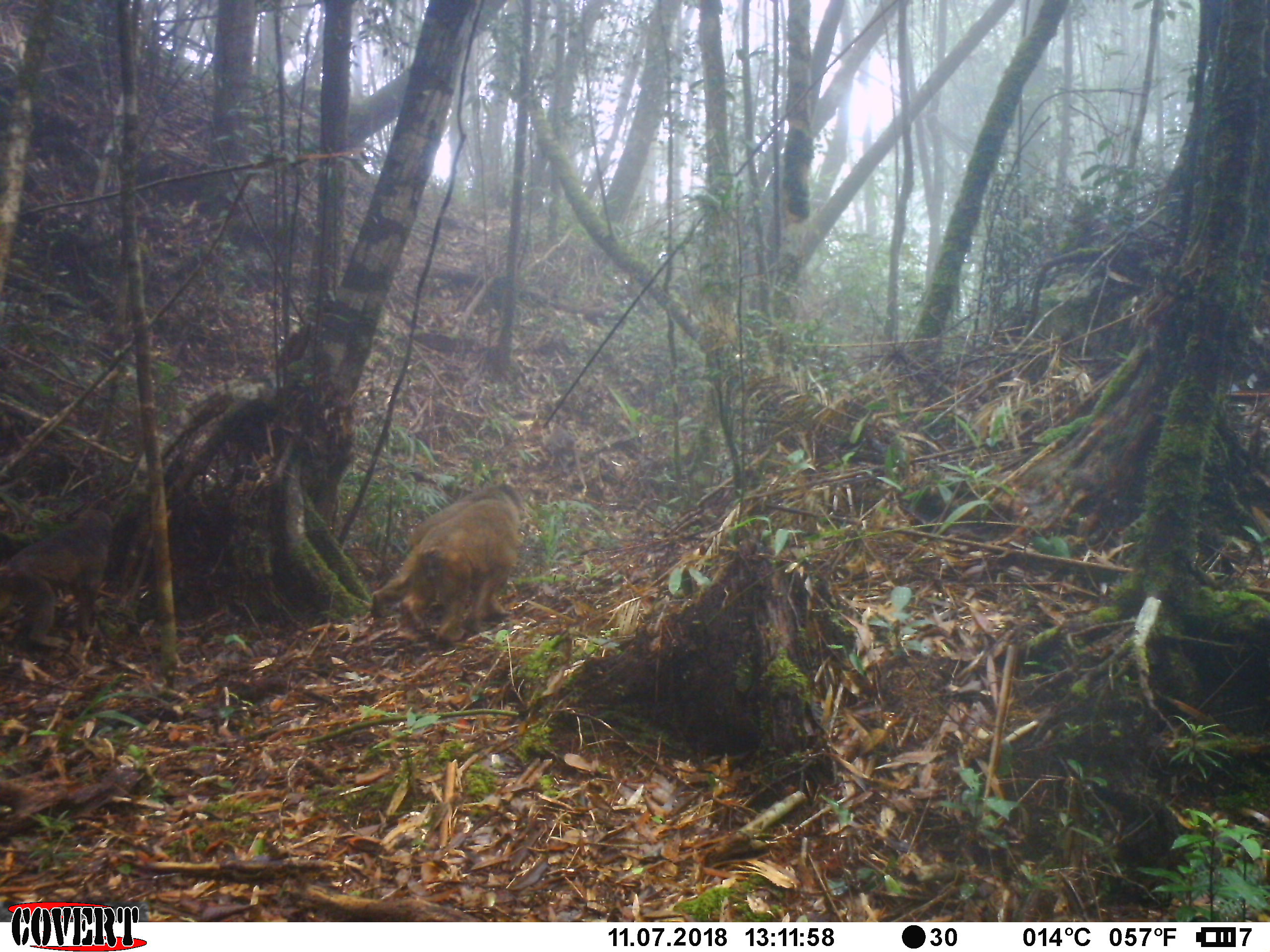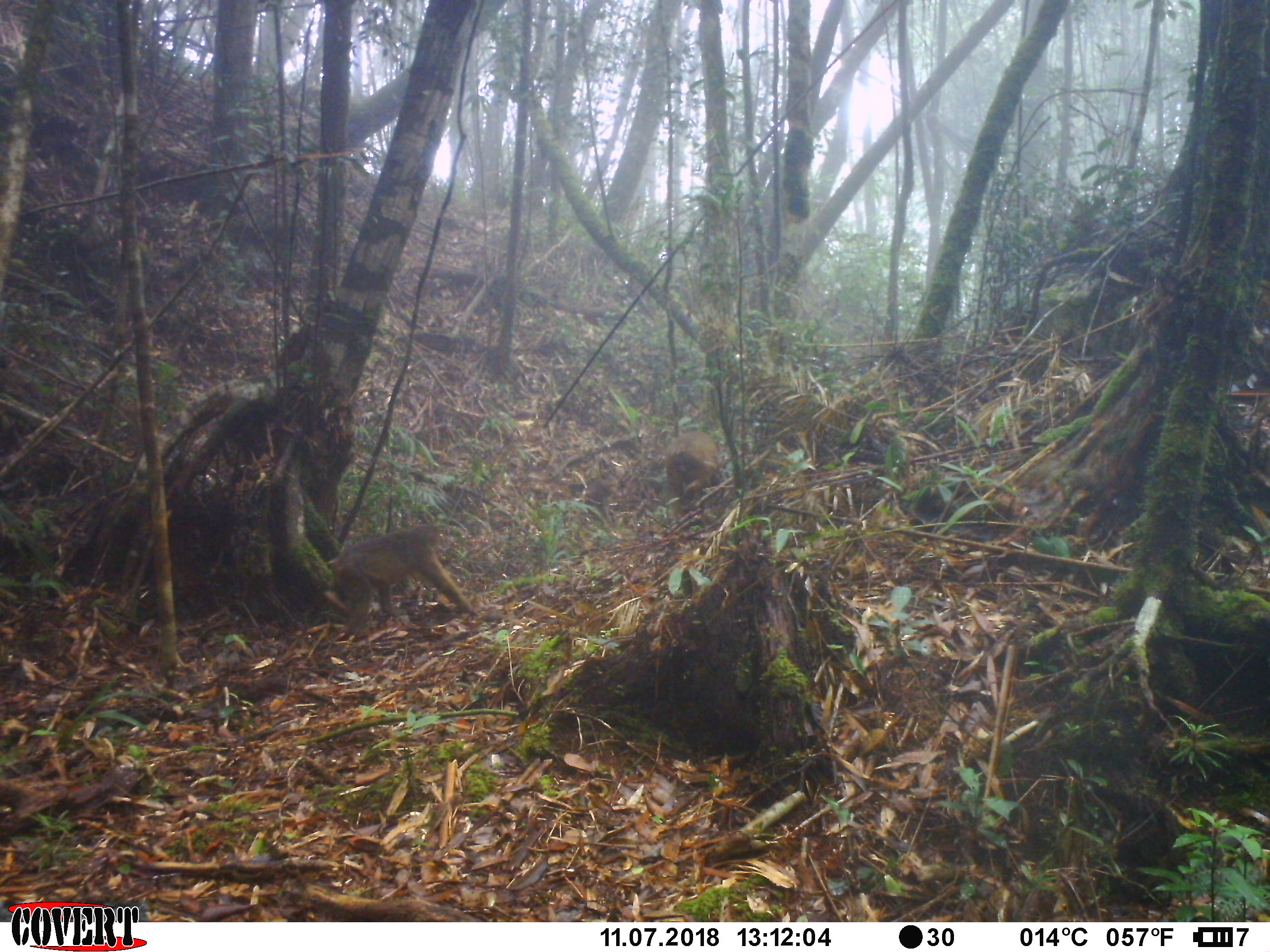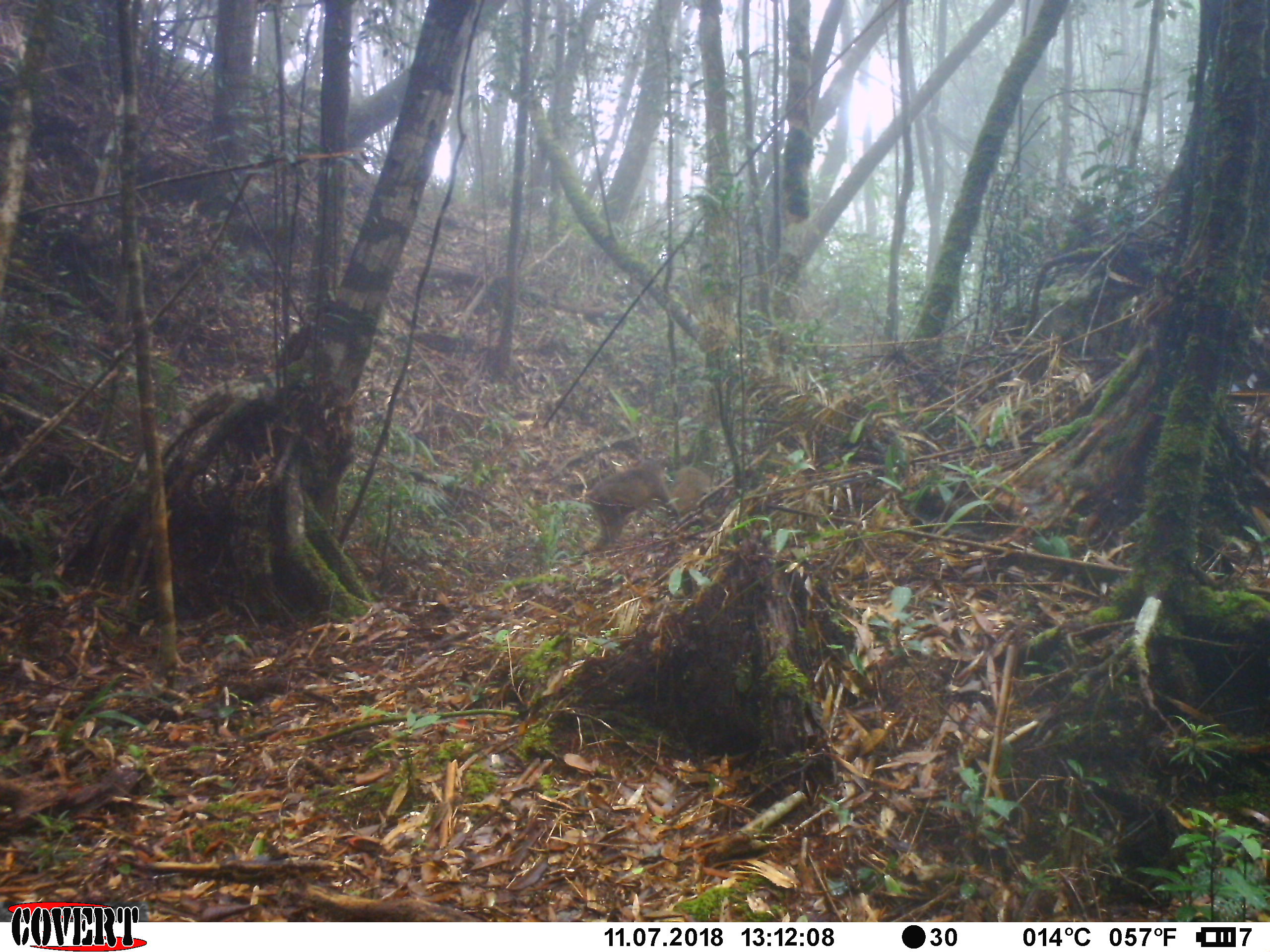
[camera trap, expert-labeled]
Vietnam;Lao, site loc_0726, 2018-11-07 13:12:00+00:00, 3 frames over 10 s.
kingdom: Animalia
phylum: Chordata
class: Mammalia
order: Primates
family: Cercopithecidae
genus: Macaca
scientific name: Macaca arctoides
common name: stump-tailed macaque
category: stump tailed macaque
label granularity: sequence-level